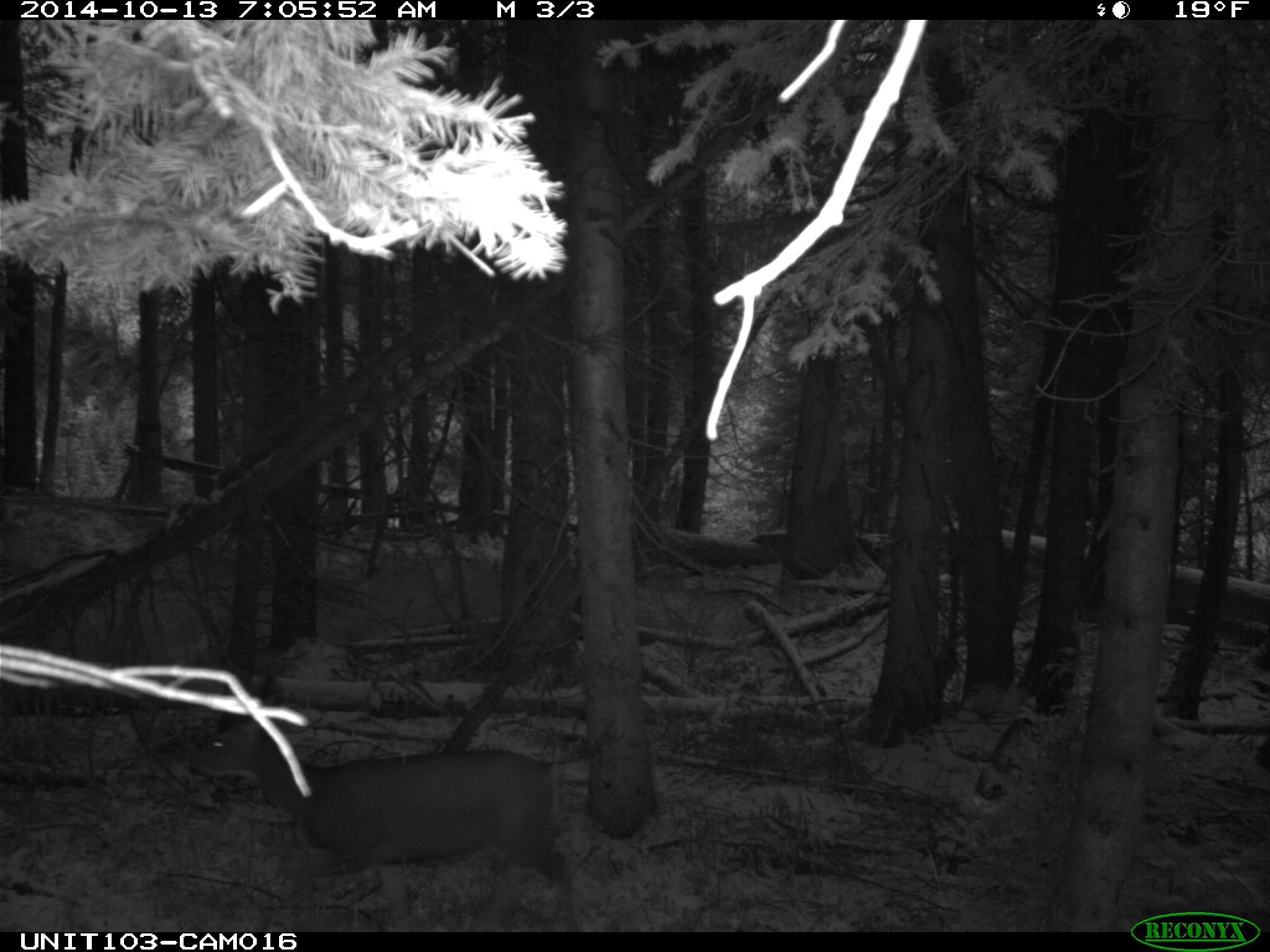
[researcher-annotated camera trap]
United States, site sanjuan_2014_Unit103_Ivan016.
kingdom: Animalia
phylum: Chordata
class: Mammalia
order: Artiodactyla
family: Cervidae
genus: Odocoileus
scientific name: Odocoileus hemionus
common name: mule deer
Odocoileus hemionus (mule deer).